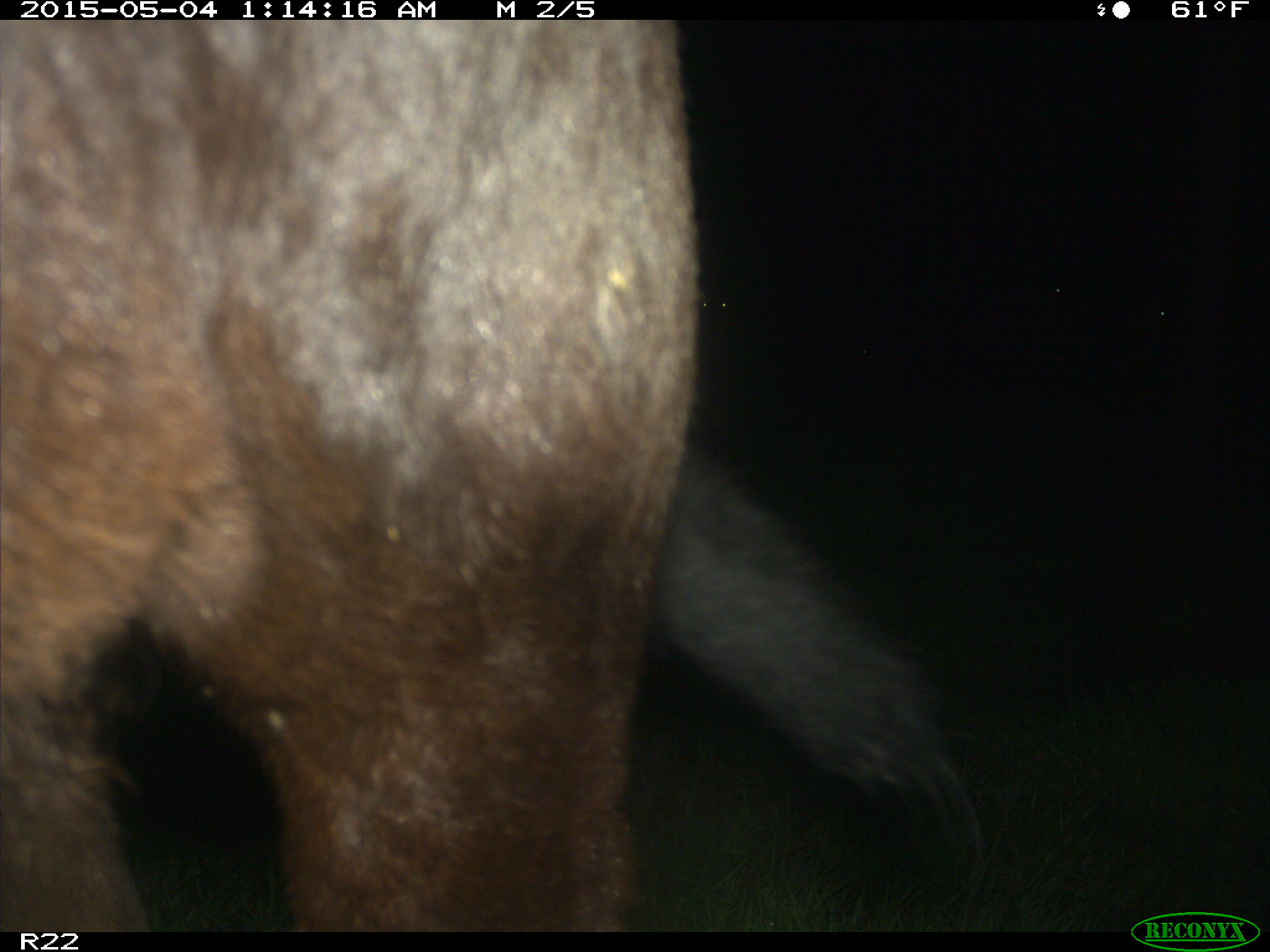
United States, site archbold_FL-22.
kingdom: Animalia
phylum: Chordata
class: Mammalia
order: Artiodactyla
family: Bovidae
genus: Bos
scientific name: Bos taurus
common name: domestic cow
Bos taurus (domestic cow).